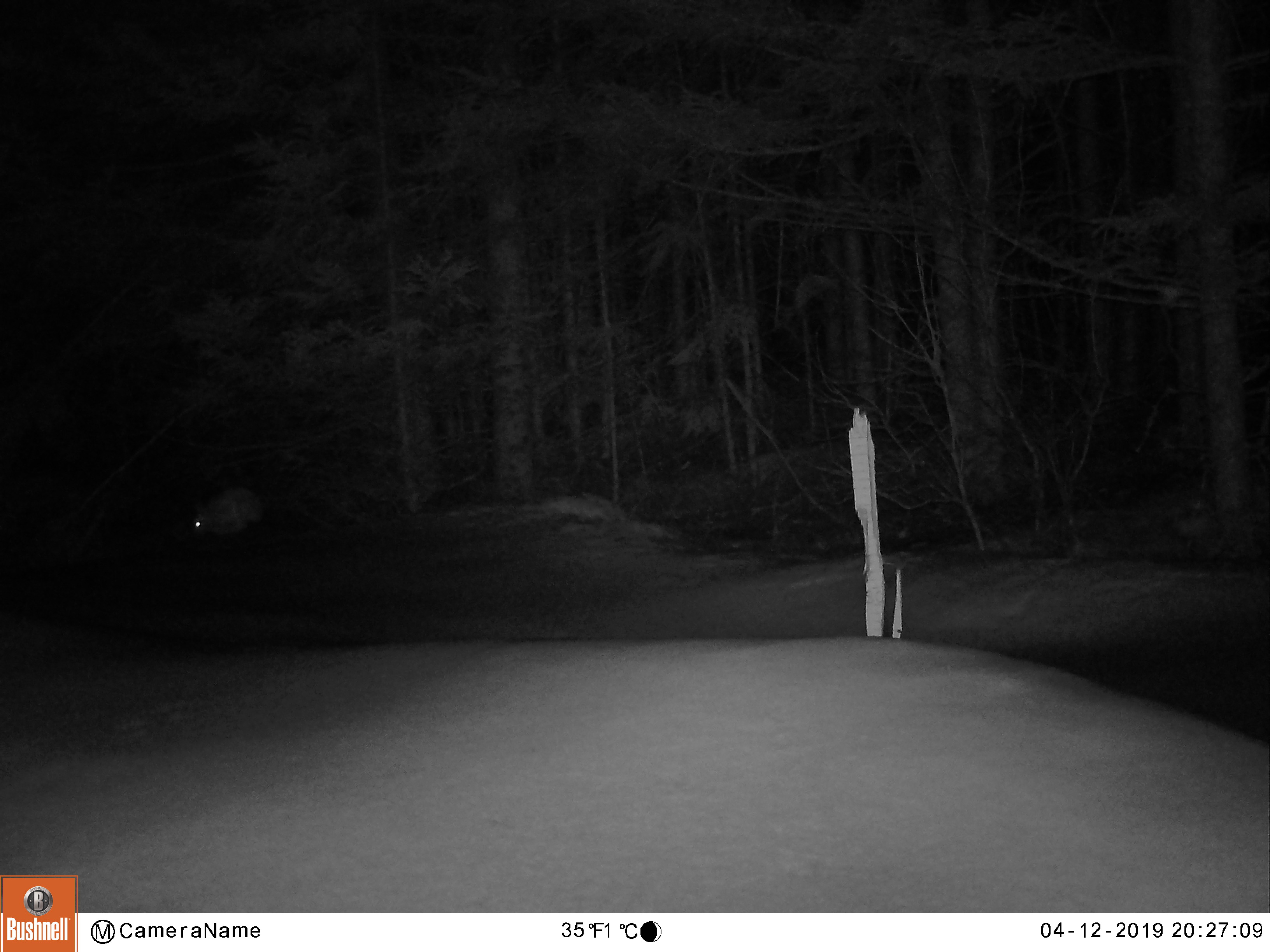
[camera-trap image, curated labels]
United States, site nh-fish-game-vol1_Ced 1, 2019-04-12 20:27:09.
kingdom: Animalia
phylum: Chordata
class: Mammalia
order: Lagomorpha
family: Leporidae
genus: Lepus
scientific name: Lepus americanus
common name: snowshoe hare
Snowshoe hare (Lepus americanus).